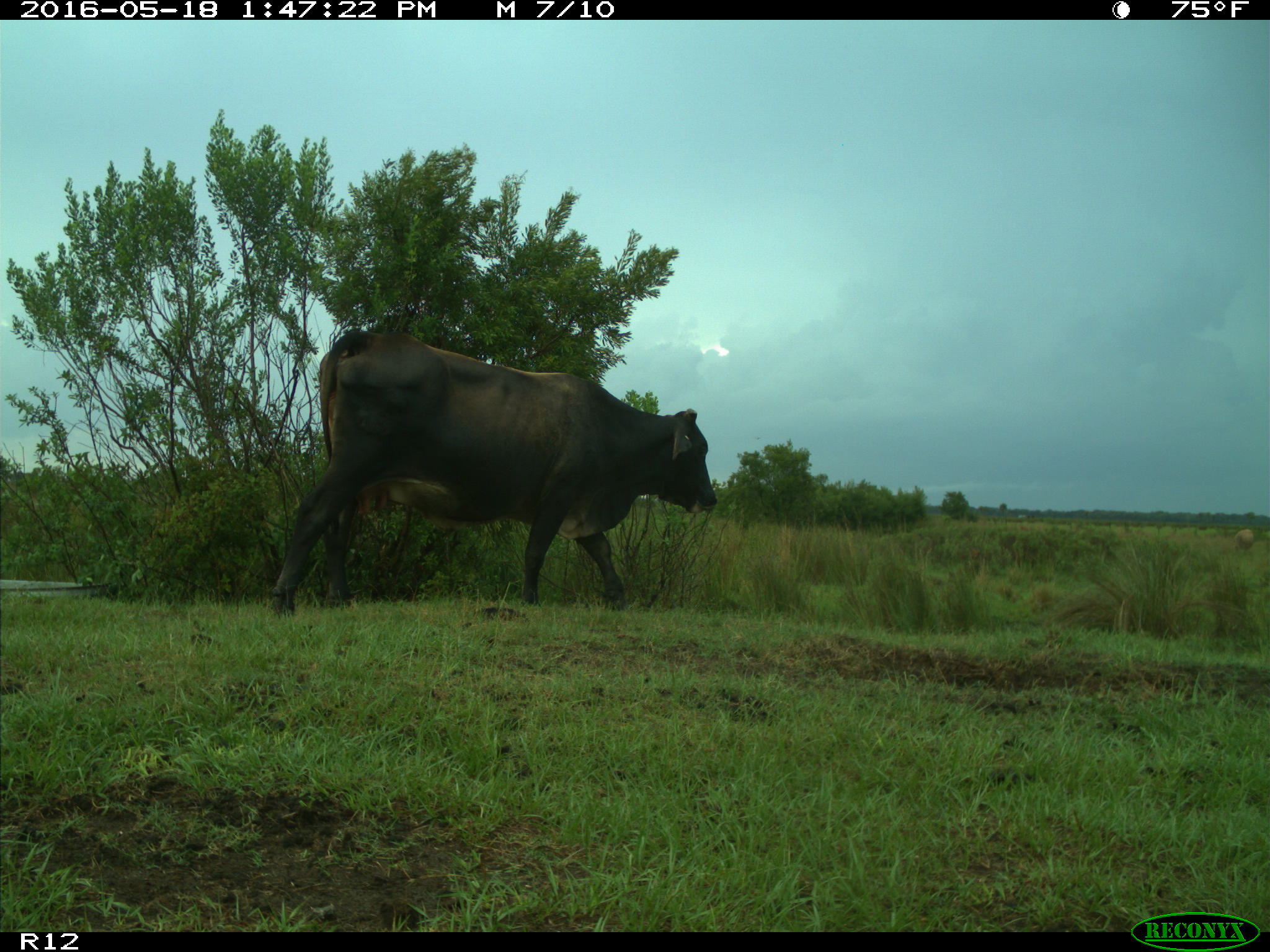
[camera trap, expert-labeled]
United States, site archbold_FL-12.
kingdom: Animalia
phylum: Chordata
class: Mammalia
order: Artiodactyla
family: Bovidae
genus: Bos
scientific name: Bos taurus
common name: domestic cow